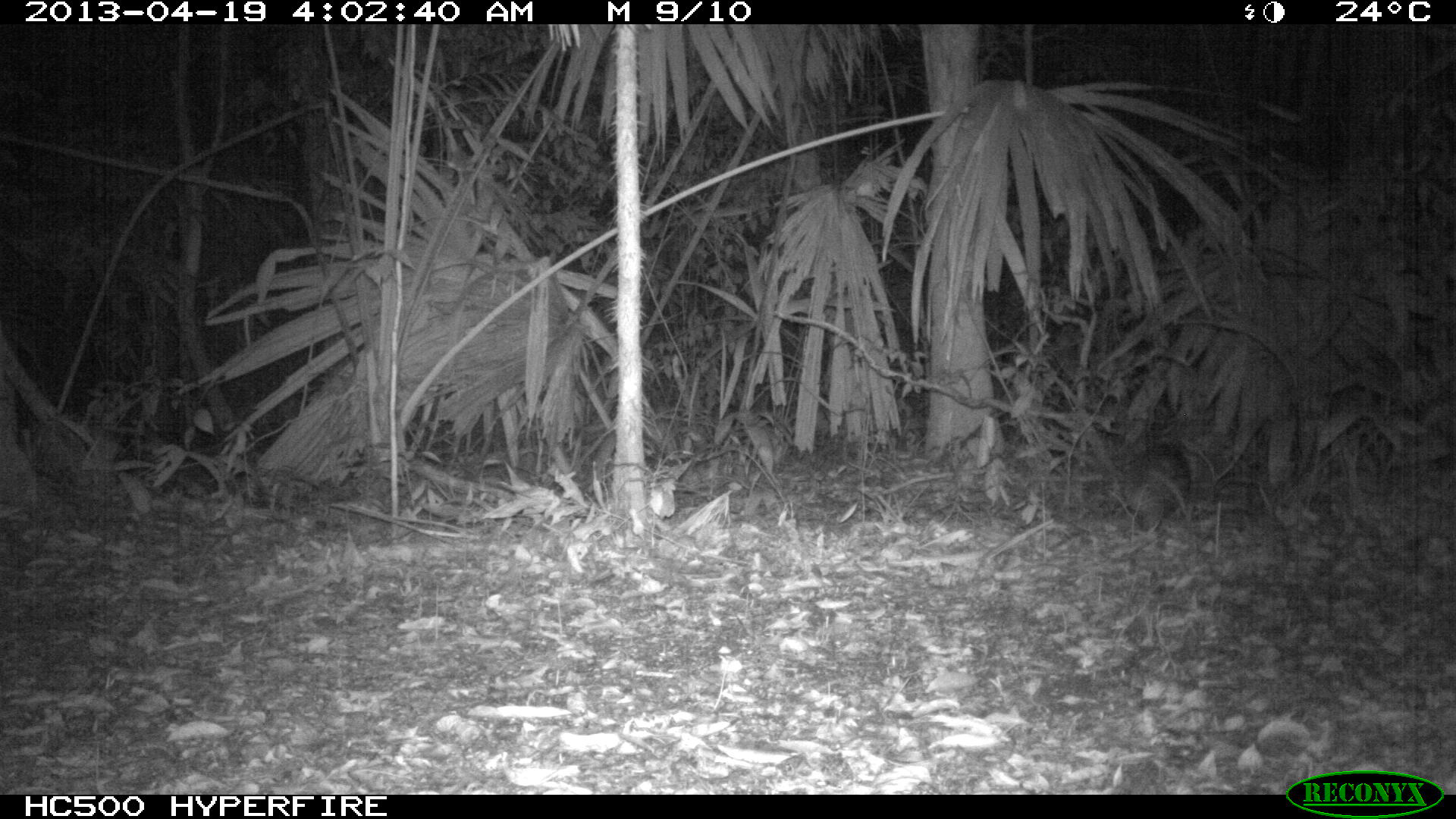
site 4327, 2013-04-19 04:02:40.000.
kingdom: Animalia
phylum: Chordata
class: Mammalia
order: Rodentia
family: Cuniculidae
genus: Cuniculus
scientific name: Cuniculus paca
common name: lowland paca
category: agouti paca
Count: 1.